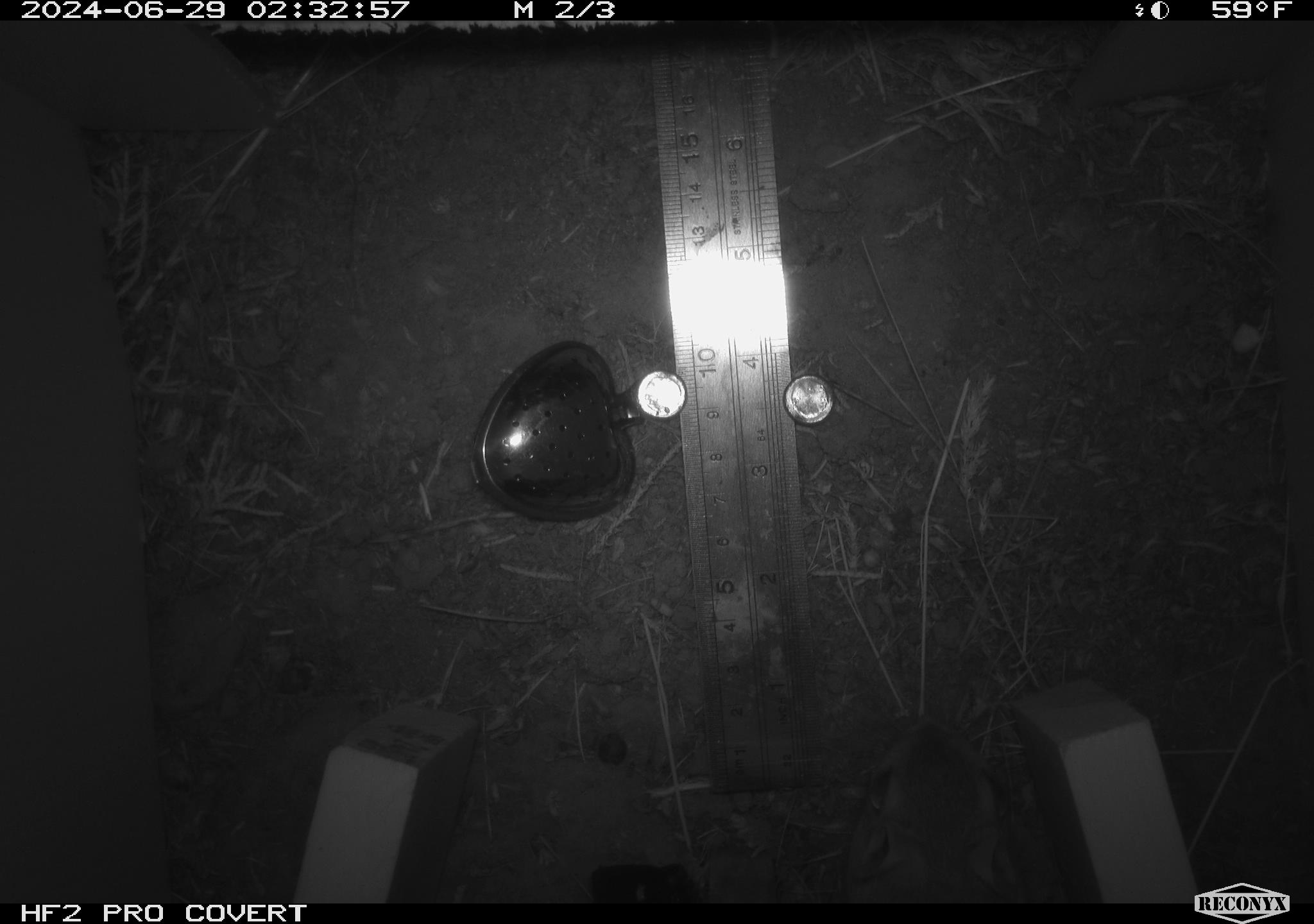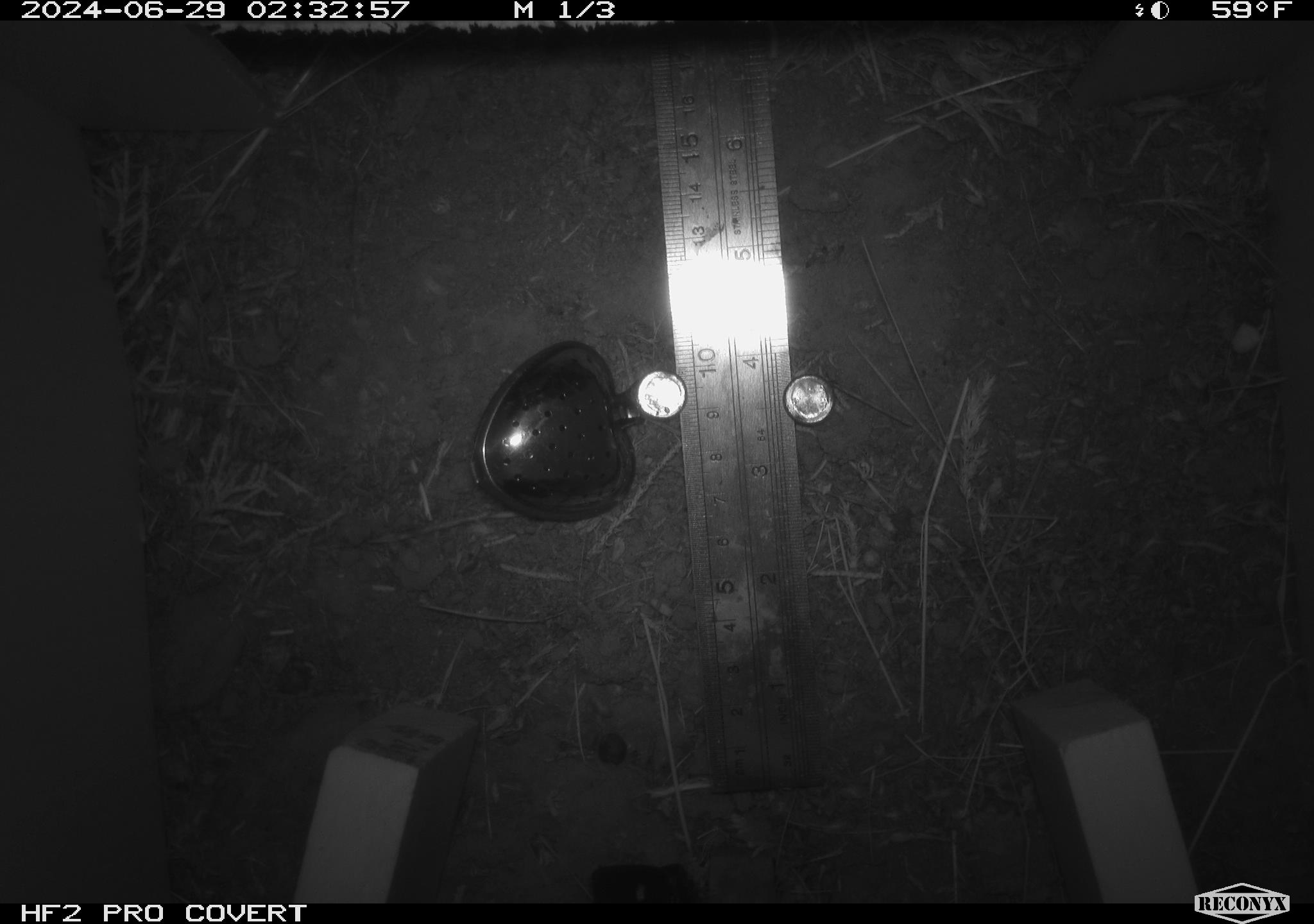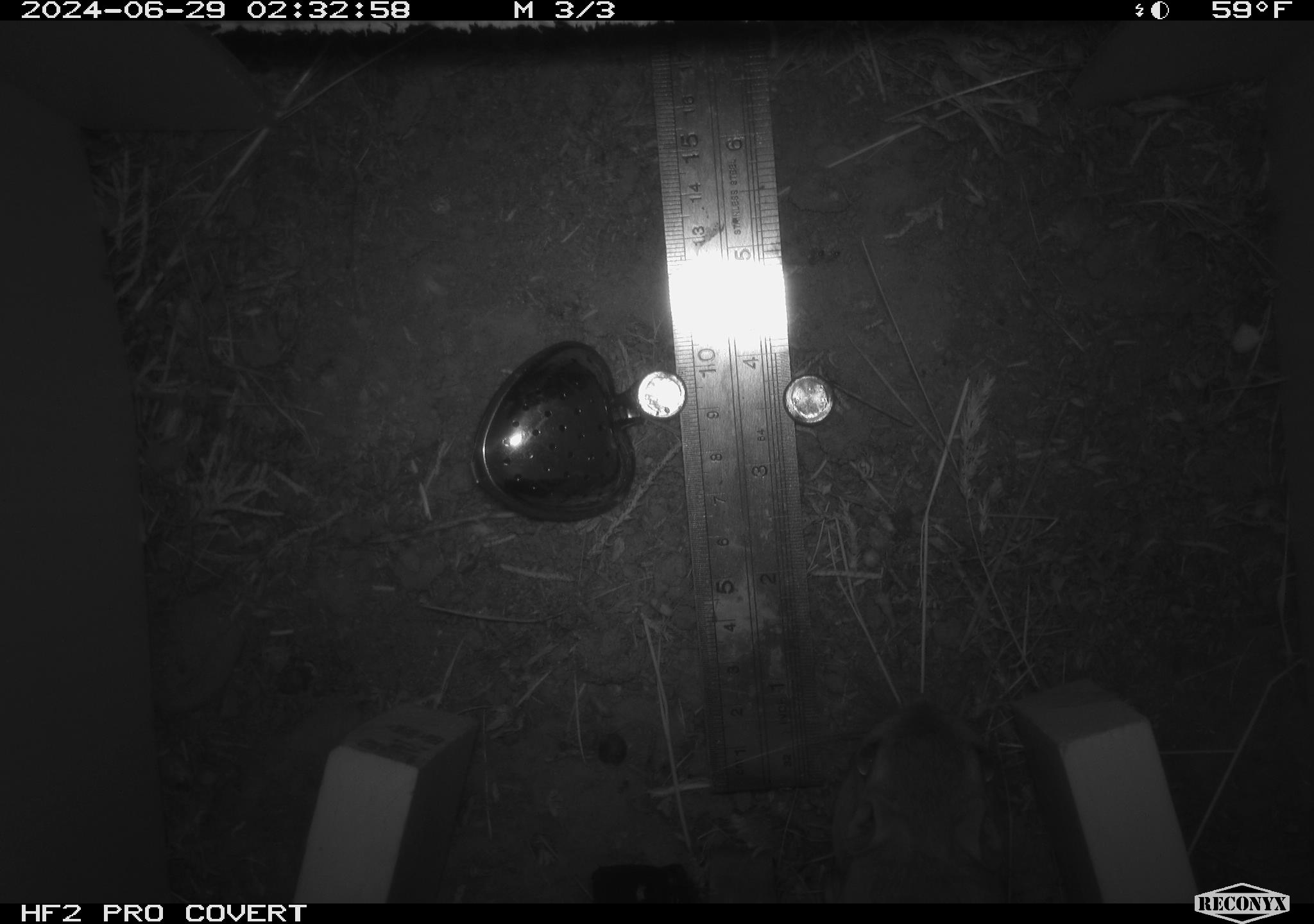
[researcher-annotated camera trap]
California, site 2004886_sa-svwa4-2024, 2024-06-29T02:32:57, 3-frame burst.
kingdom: Animalia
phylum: Chordata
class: Mammalia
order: Rodentia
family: Heteromyidae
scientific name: Heteromyidae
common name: kangaroo rats and pocket mice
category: heteromyidae family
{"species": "heteromyidae family (kangaroo rats and pocket mice) (Heteromyidae)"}